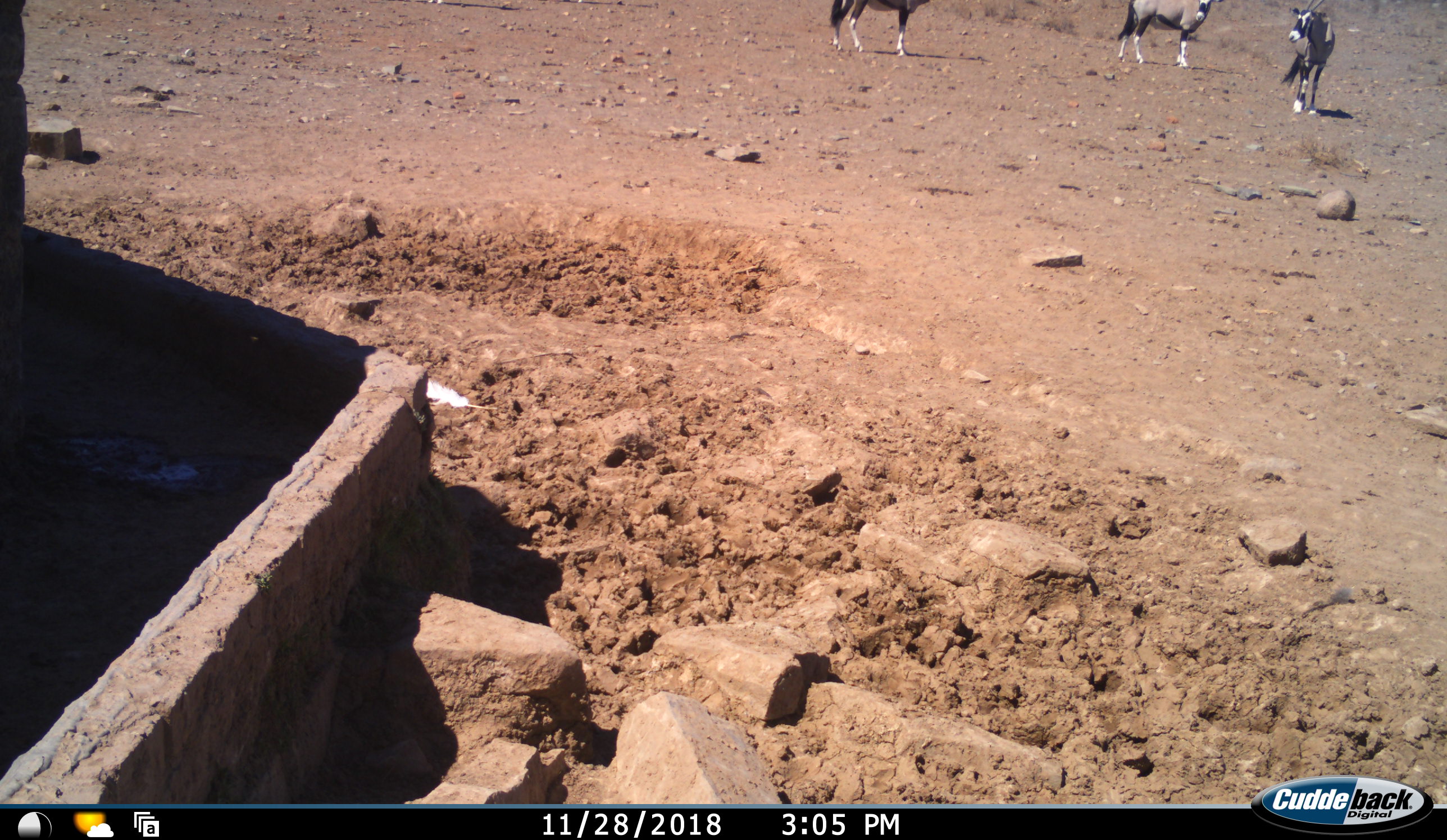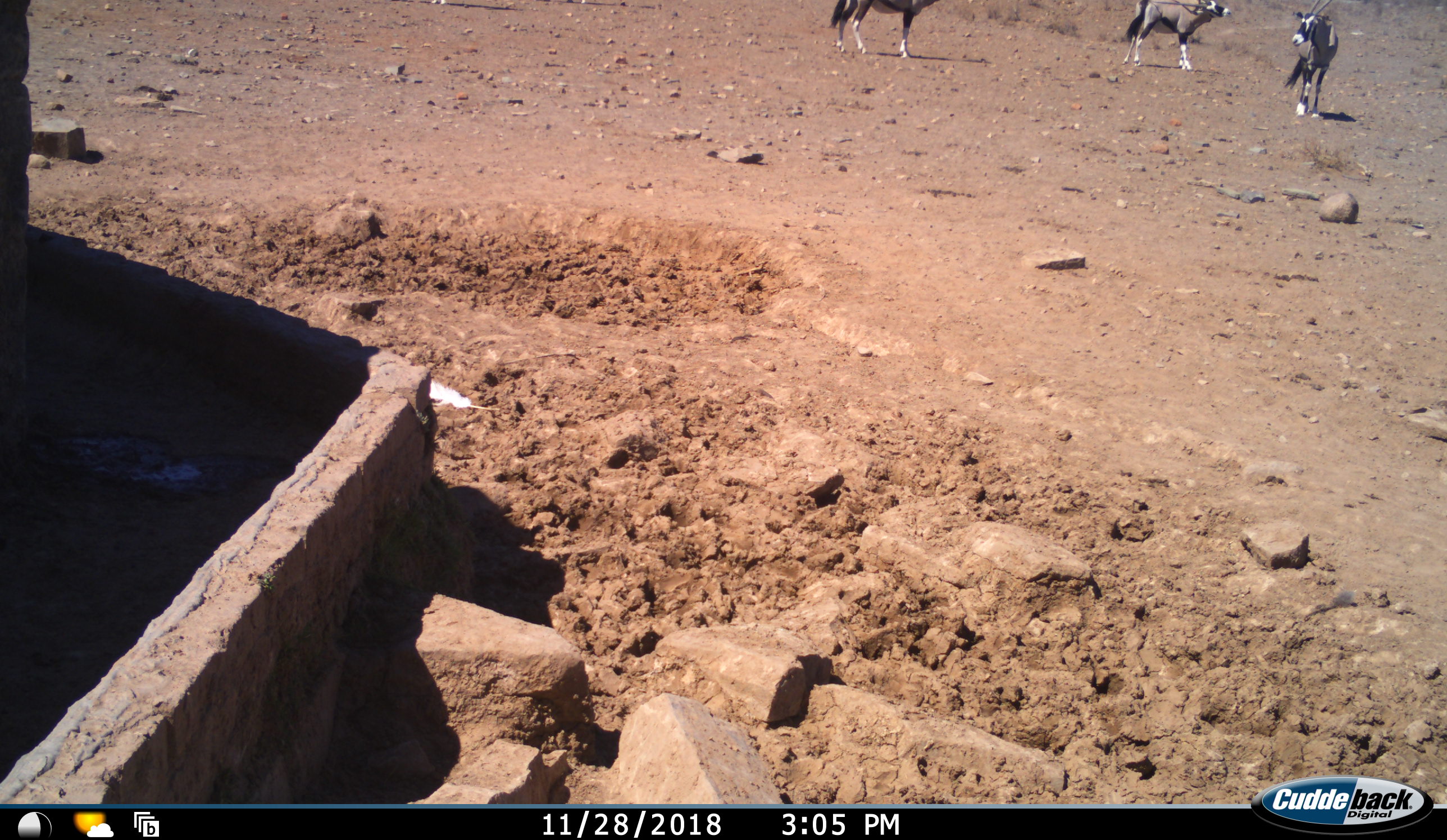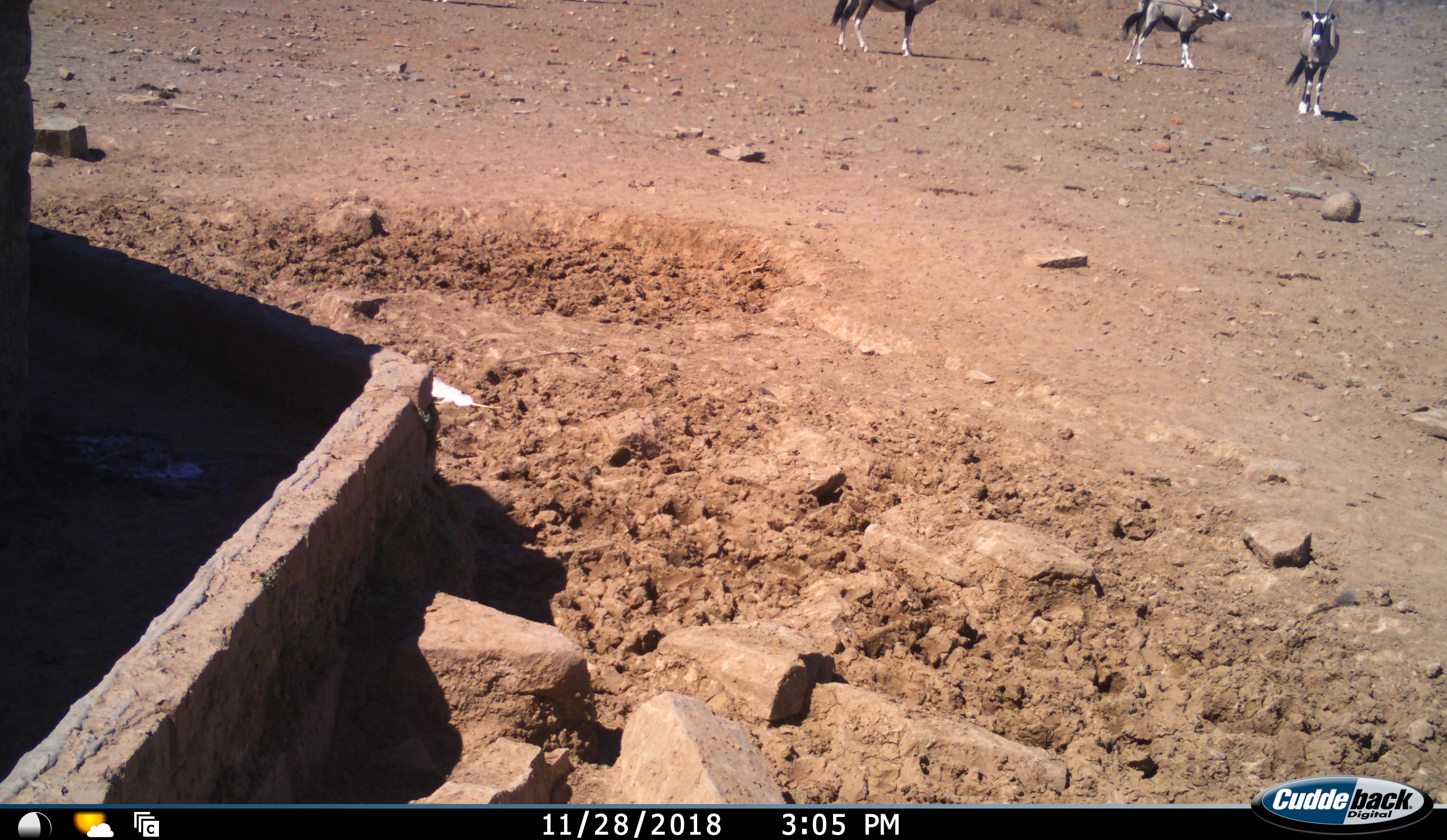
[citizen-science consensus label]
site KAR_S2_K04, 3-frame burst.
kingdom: Animalia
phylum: Chordata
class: Mammalia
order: Artiodactyla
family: Bovidae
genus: Oryx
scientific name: Oryx gazella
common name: gemsbok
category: oryx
Oryx (gemsbok) (Oryx gazella), count 3. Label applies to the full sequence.